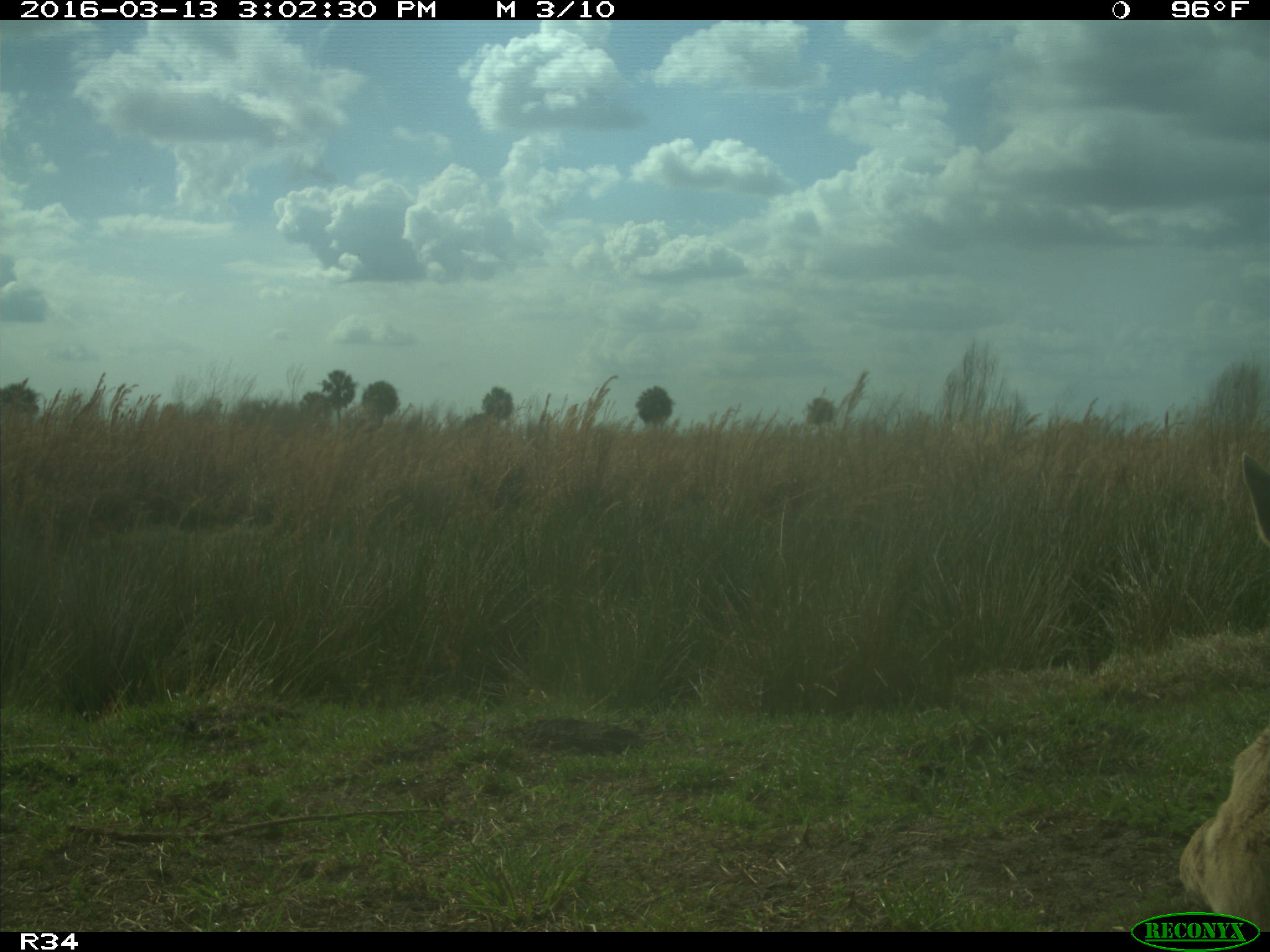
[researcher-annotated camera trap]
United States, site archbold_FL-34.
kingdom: Animalia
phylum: Chordata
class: Mammalia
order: Artiodactyla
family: Bovidae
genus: Bos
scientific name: Bos taurus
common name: domestic cow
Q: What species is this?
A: Bos taurus (domestic cow).